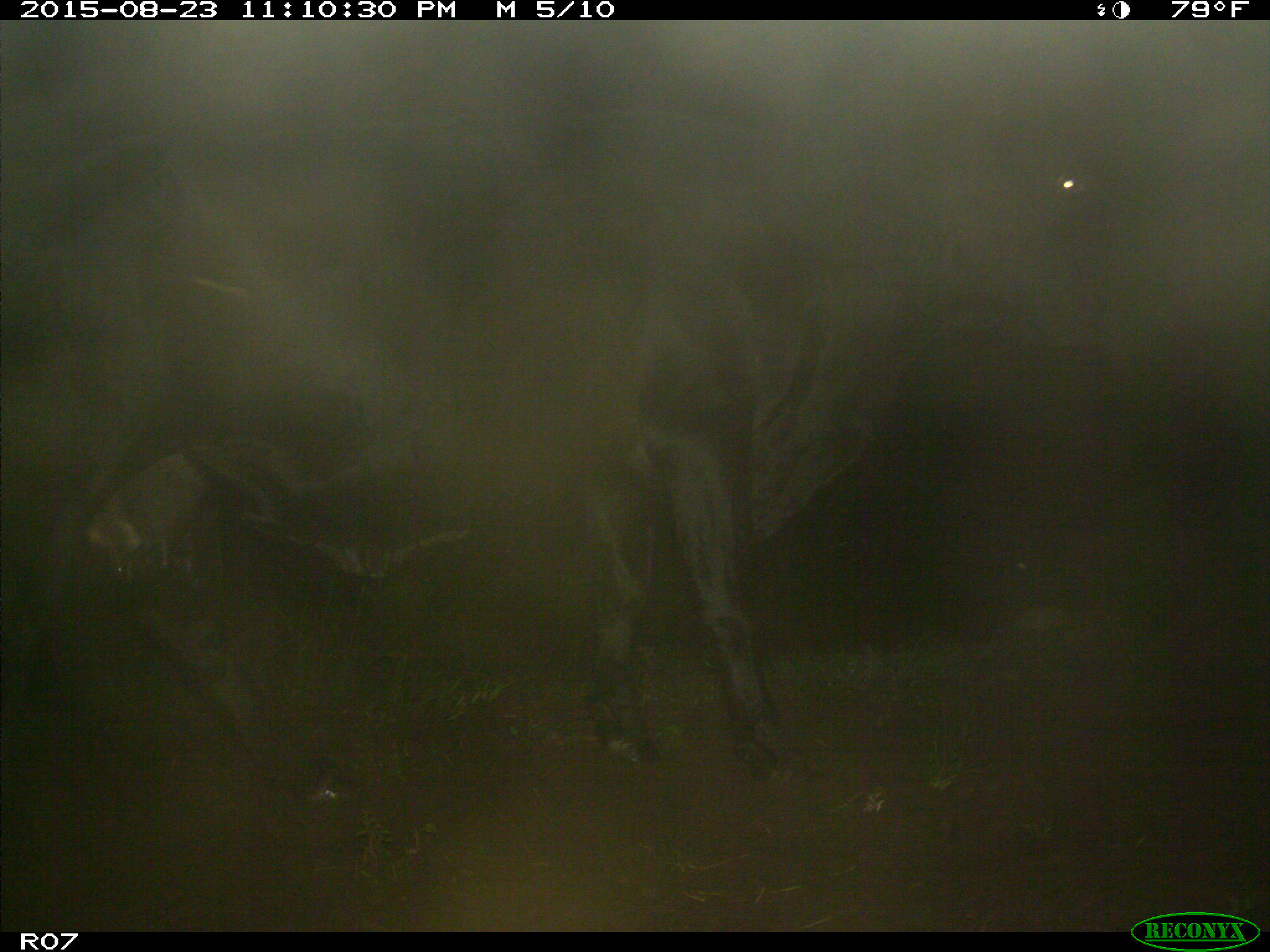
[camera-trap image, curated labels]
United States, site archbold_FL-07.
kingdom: Animalia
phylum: Chordata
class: Mammalia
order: Artiodactyla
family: Bovidae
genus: Bos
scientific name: Bos taurus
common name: domestic cow